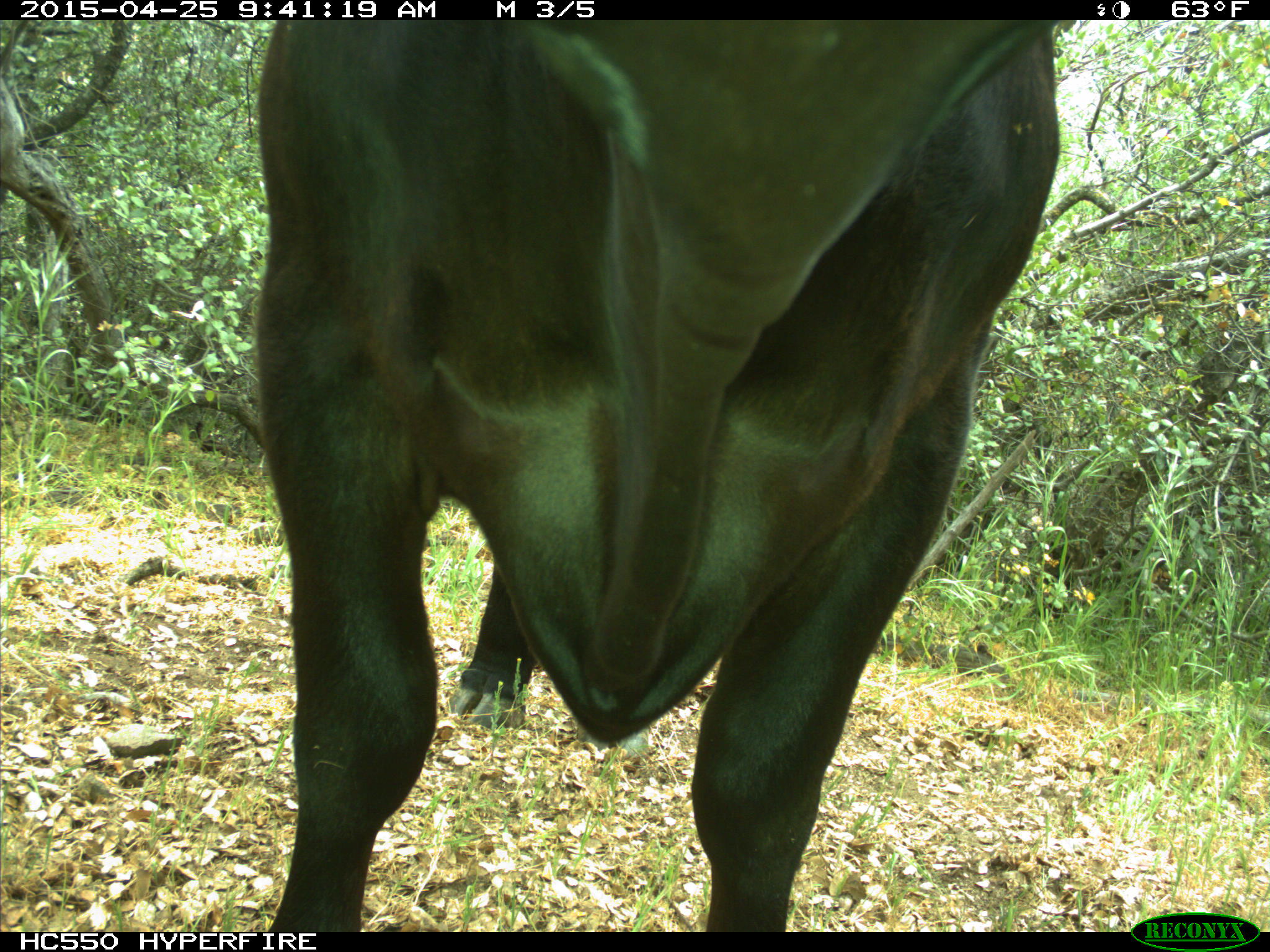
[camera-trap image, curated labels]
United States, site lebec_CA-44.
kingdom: Animalia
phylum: Chordata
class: Mammalia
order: Artiodactyla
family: Suidae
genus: Sus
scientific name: Sus scrofa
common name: wild boar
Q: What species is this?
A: Sus scrofa (wild boar).